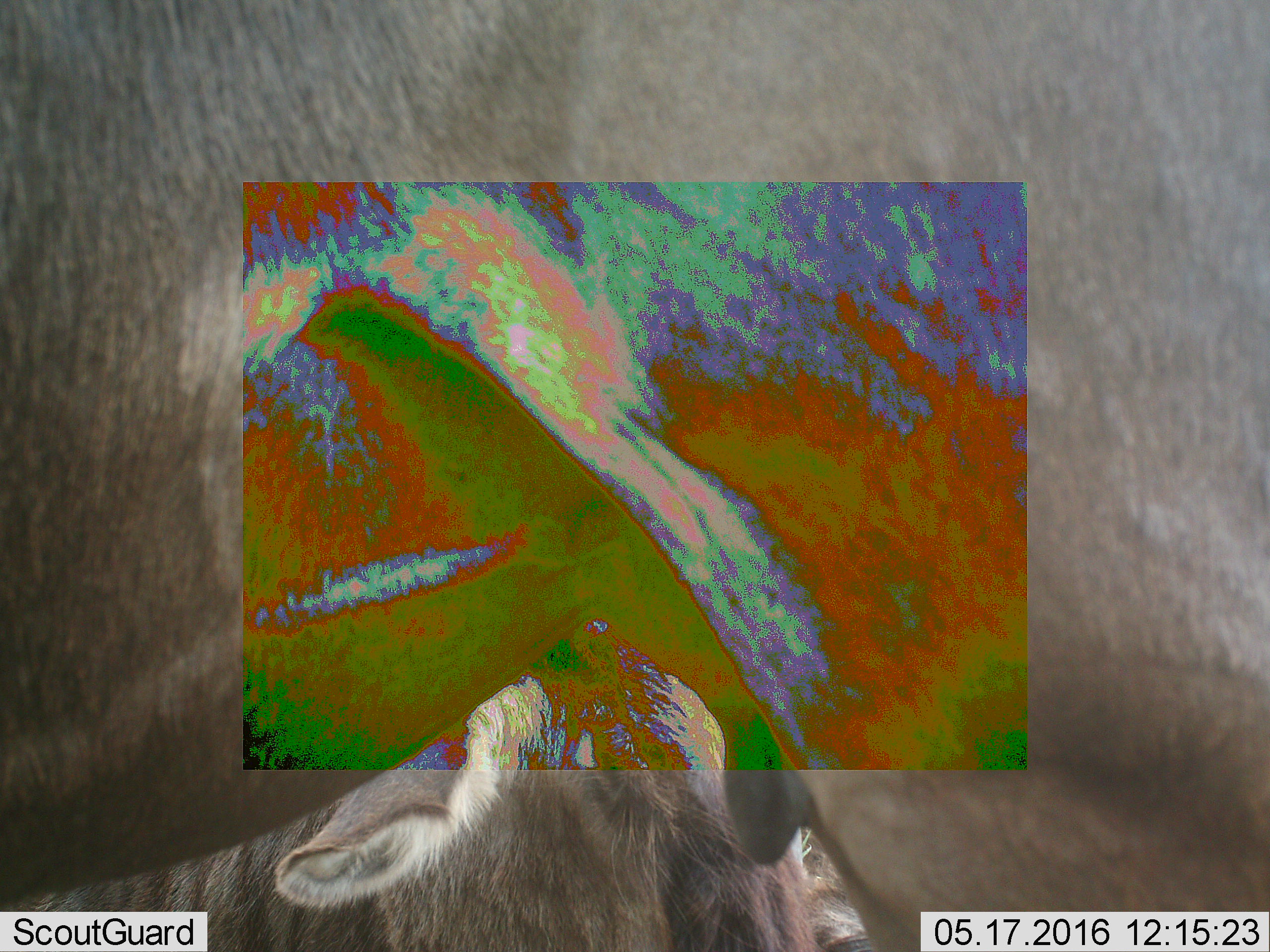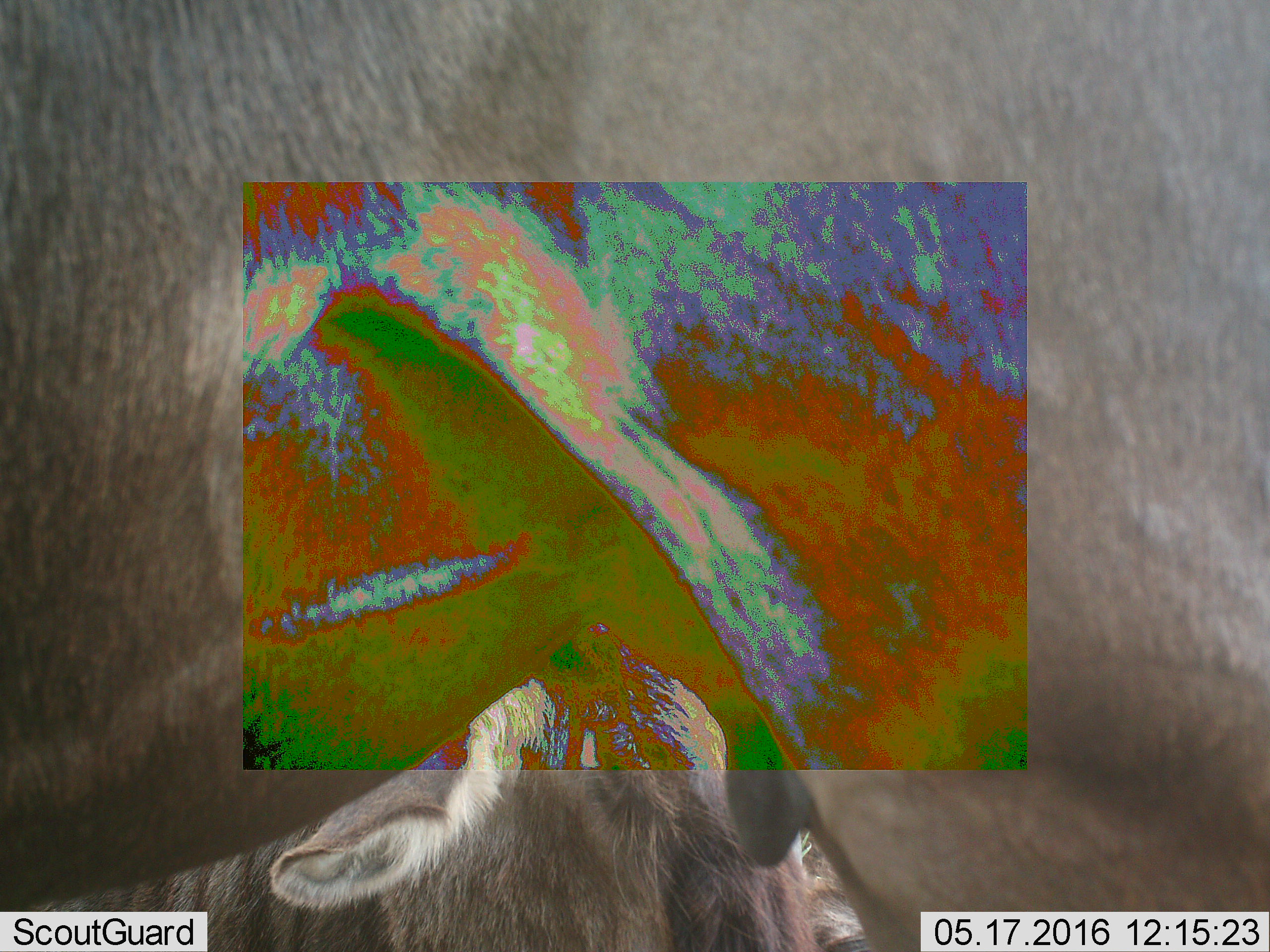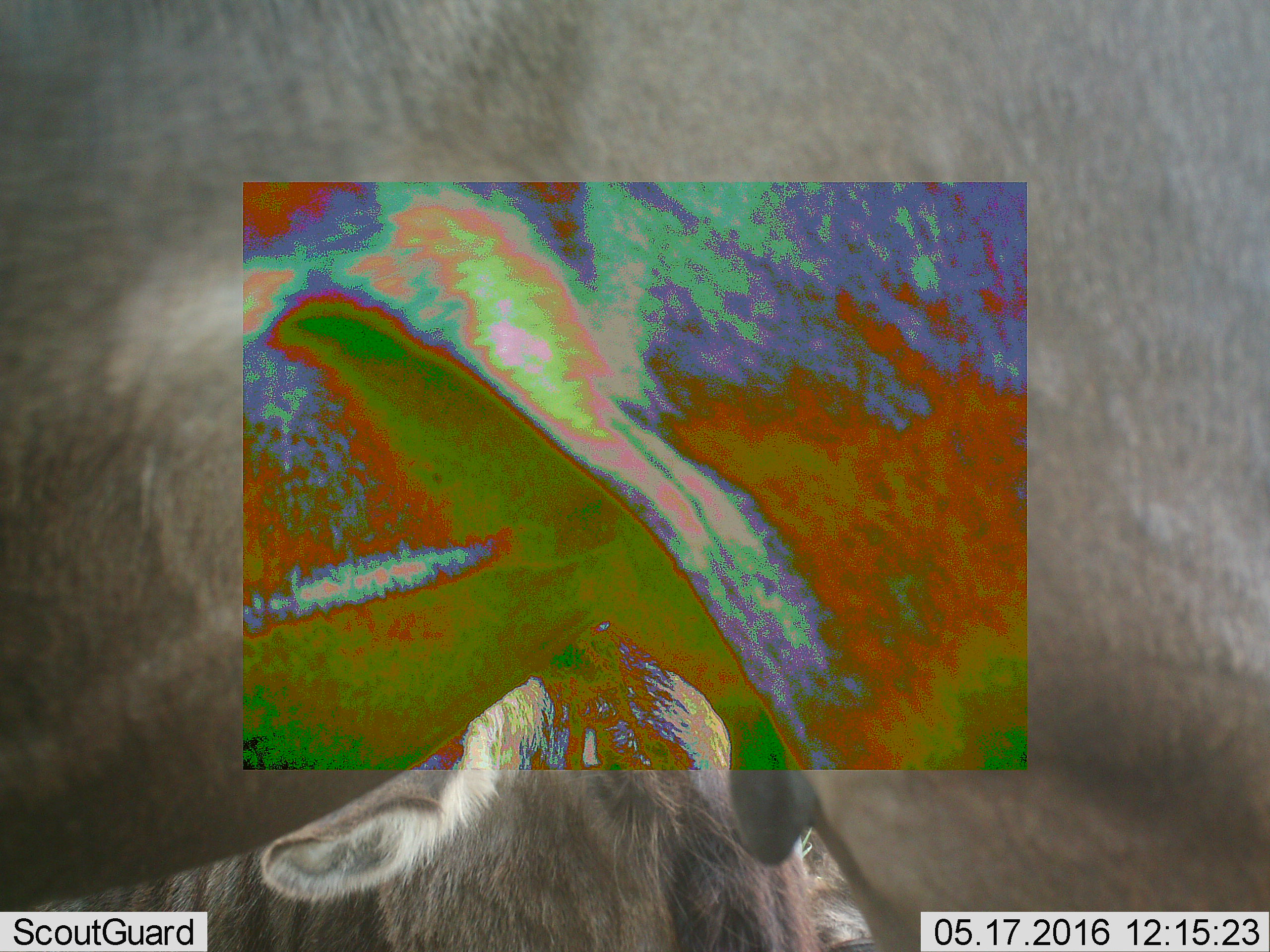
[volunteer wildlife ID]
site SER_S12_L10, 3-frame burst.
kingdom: Animalia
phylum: Chordata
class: Mammalia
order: Artiodactyla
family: Bovidae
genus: Connochaetes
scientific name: Connochaetes taurinus taurinus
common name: blue wildebeest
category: wildebeestblue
Wildebeestblue (blue wildebeest) (Connochaetes taurinus taurinus), count 2. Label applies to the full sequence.